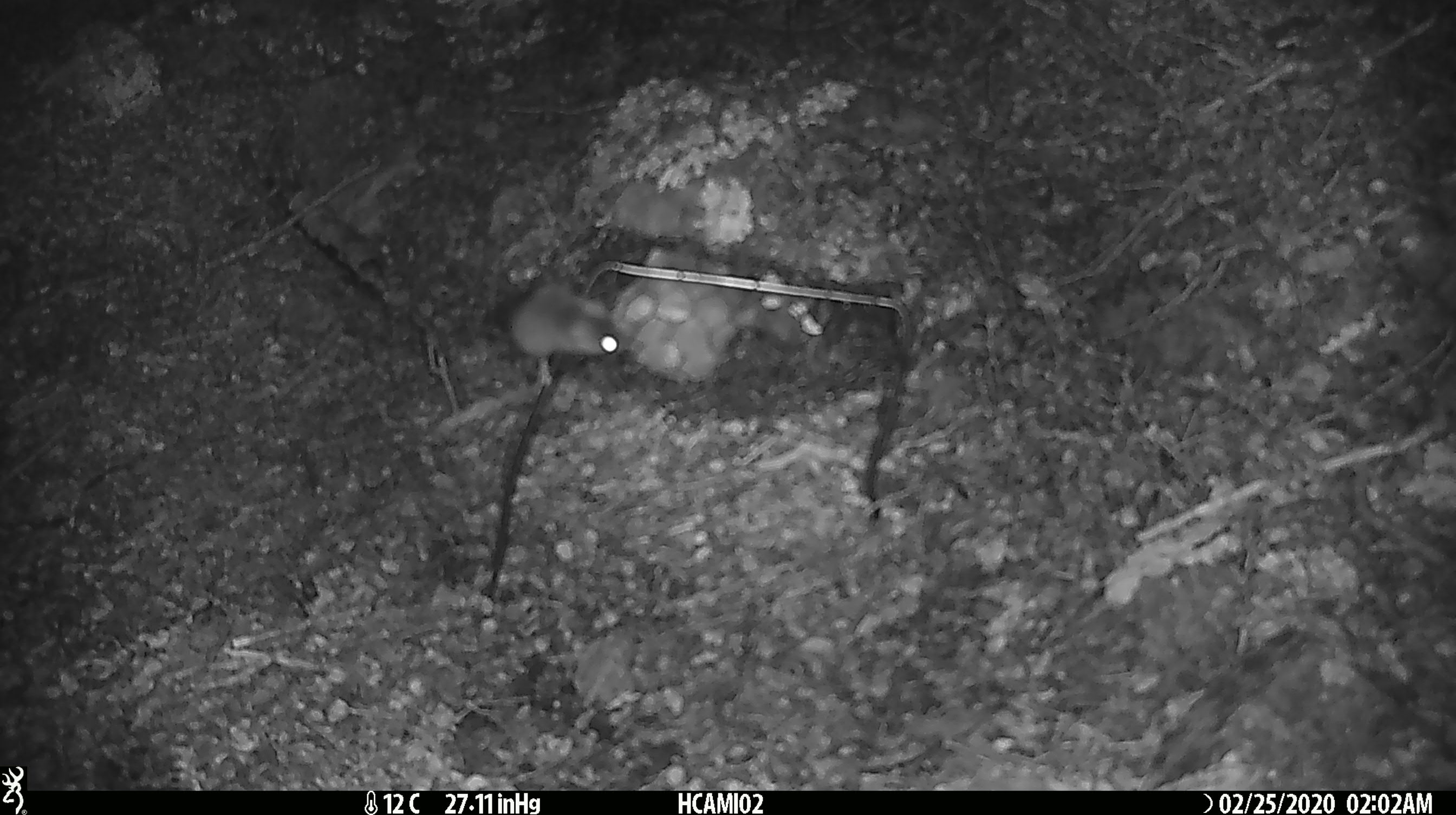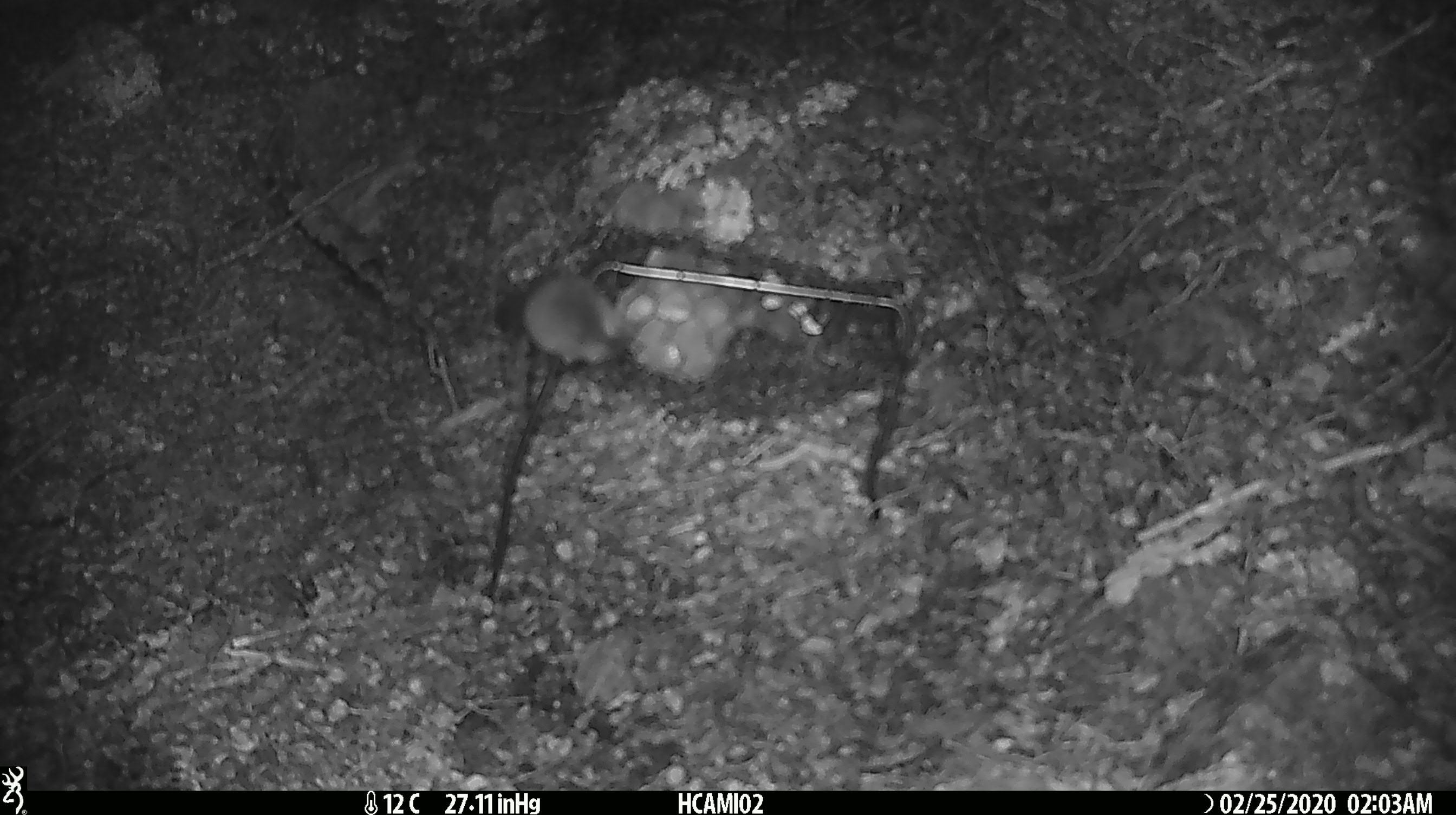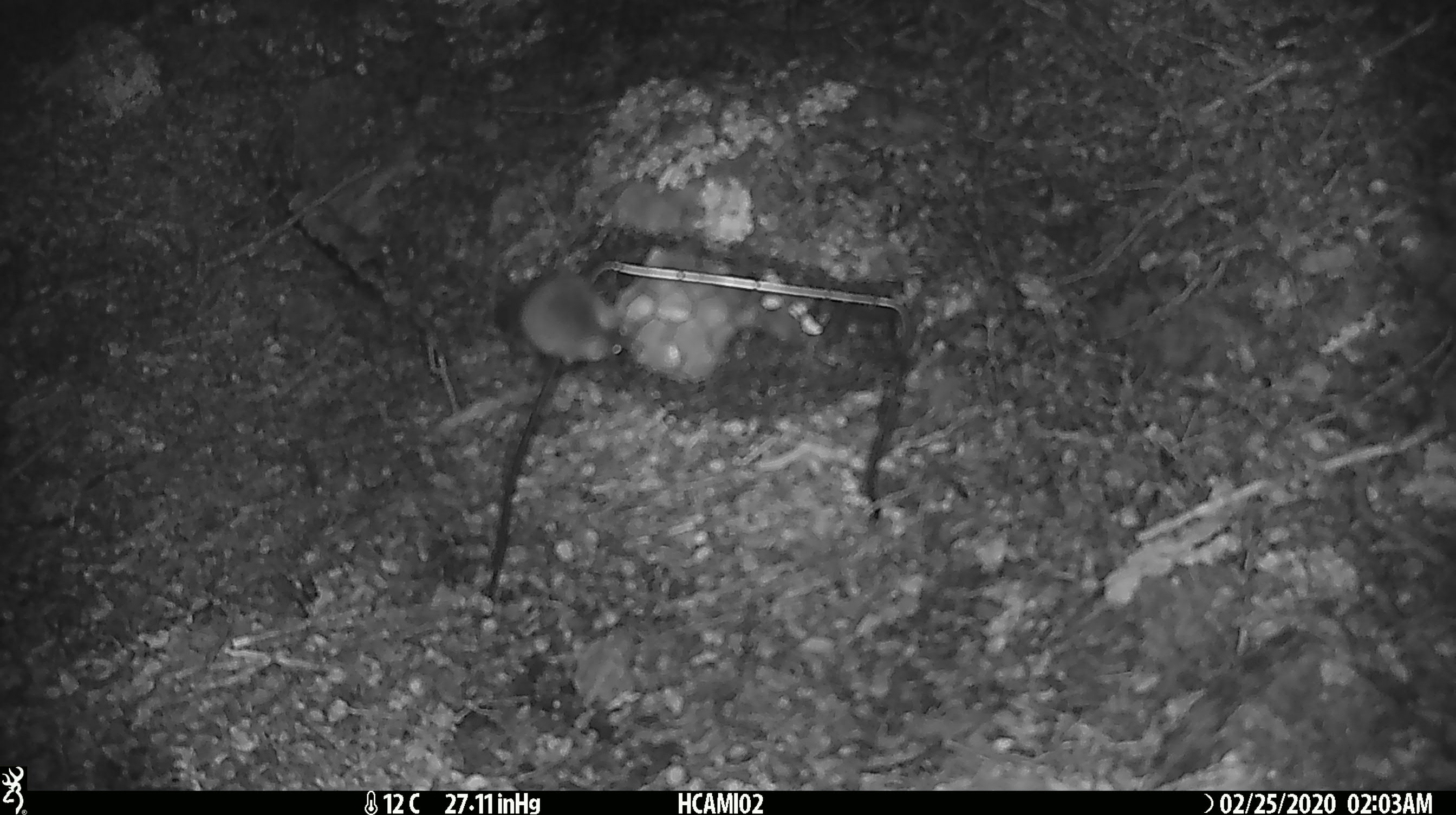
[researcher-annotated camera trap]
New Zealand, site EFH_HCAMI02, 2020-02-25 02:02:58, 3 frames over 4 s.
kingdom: Animalia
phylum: Chordata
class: Mammalia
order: Rodentia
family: Muridae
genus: Mus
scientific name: Mus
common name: mouse